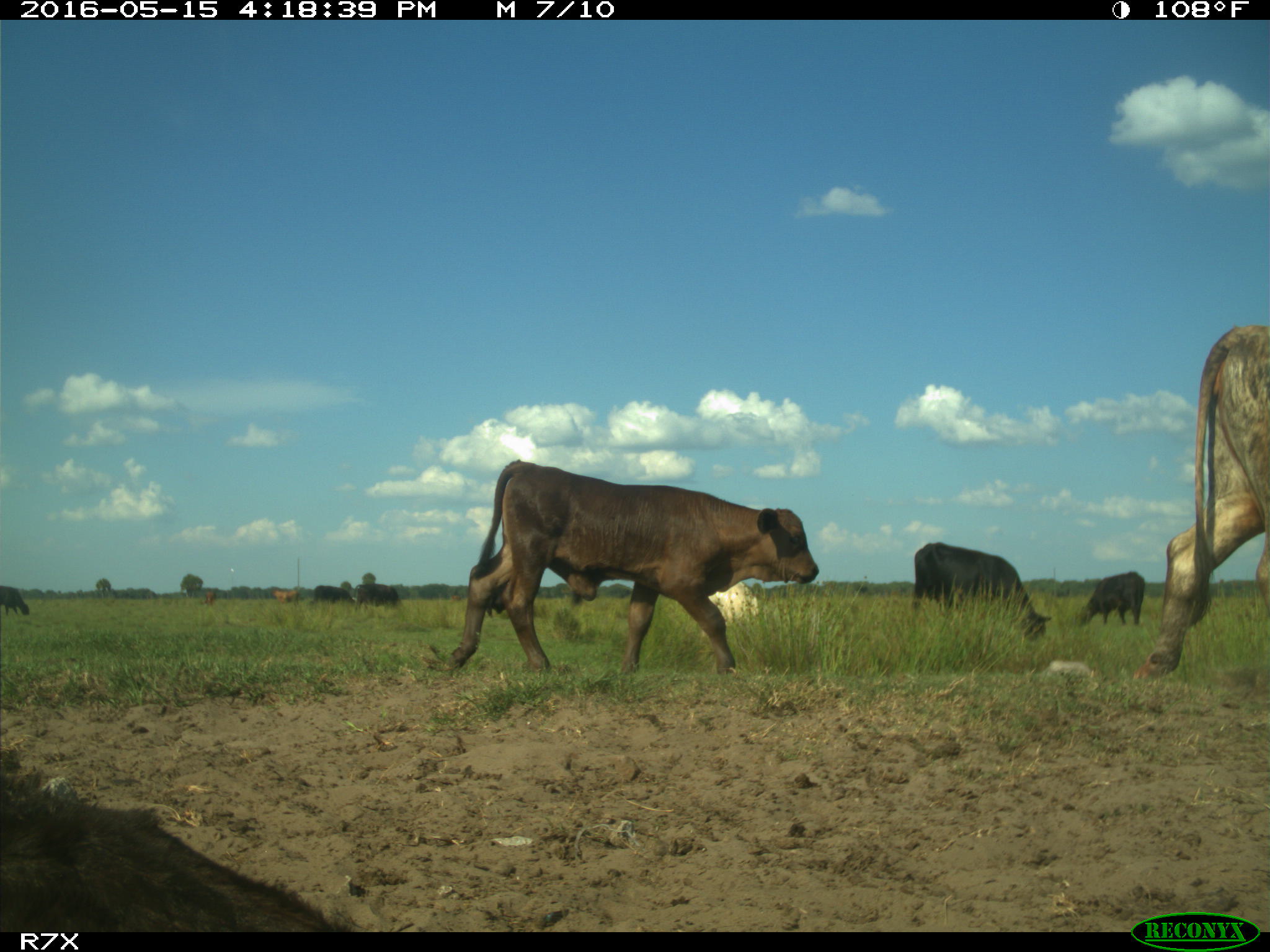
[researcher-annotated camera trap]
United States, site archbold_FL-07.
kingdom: Animalia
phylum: Chordata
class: Mammalia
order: Artiodactyla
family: Bovidae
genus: Bos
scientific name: Bos taurus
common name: domestic cow